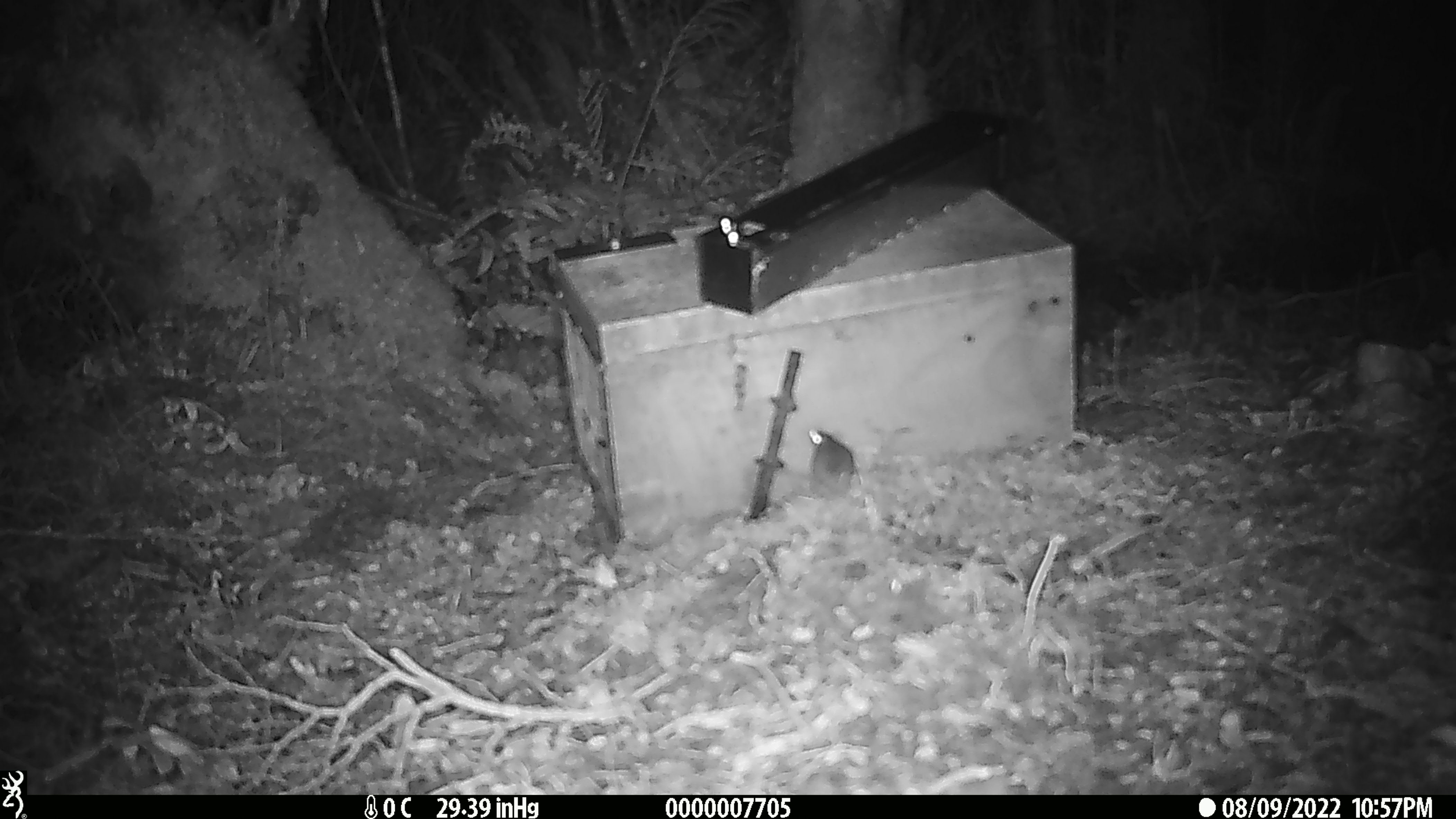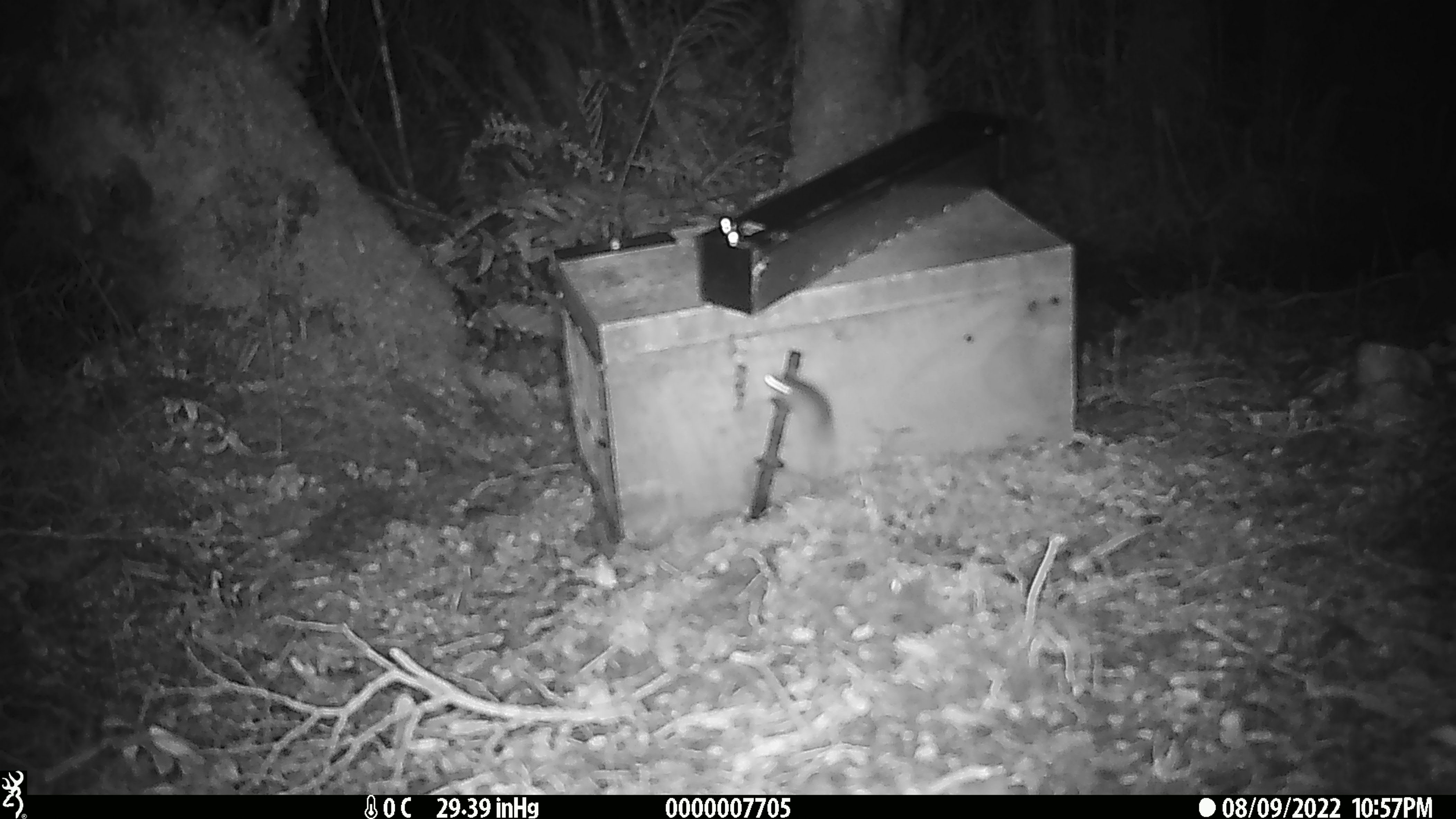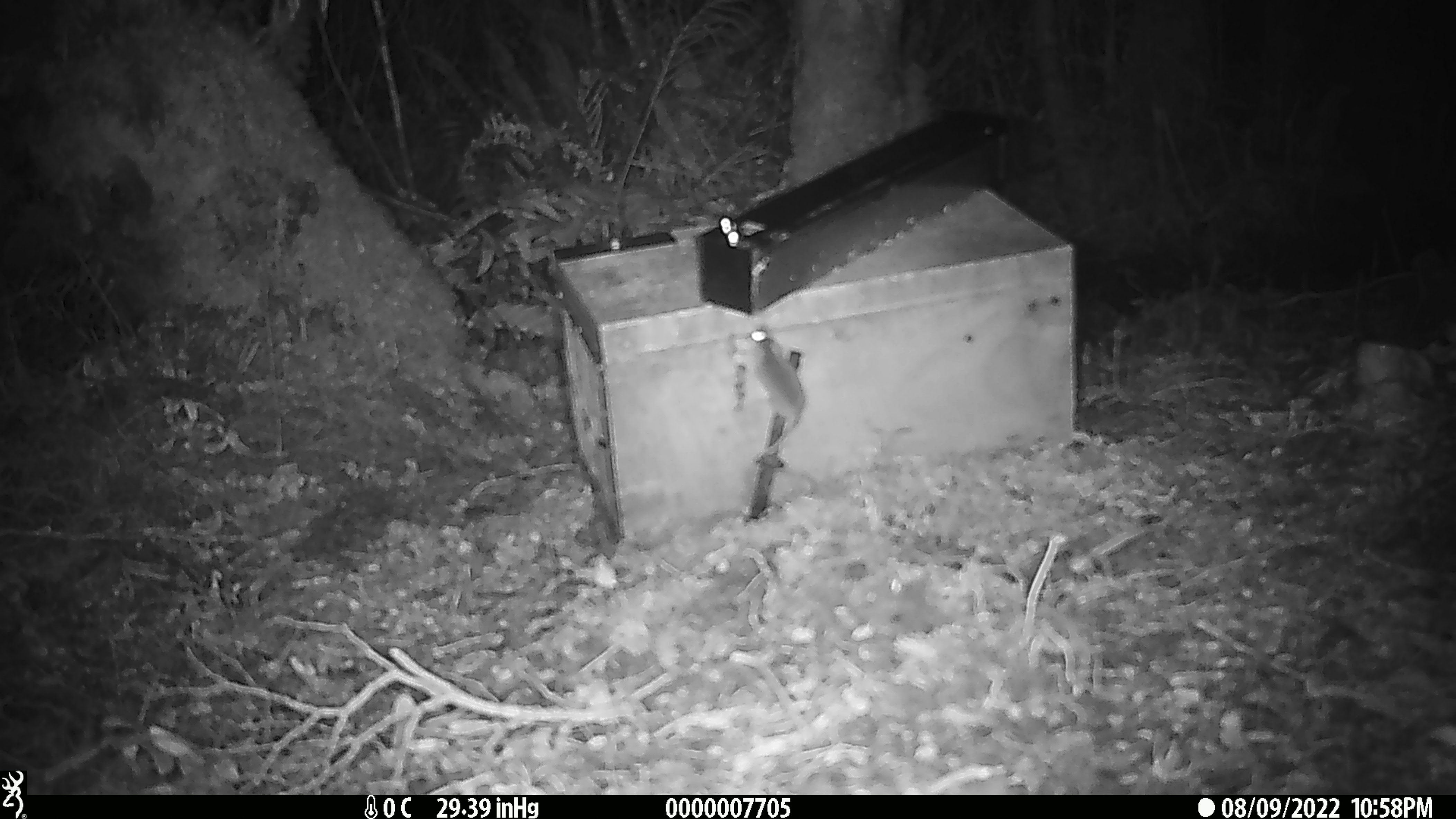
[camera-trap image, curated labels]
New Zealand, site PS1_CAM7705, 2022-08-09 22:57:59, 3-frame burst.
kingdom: Animalia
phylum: Chordata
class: Mammalia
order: Rodentia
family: Muridae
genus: Mus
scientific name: Mus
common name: mouse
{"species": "mouse (Mus)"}